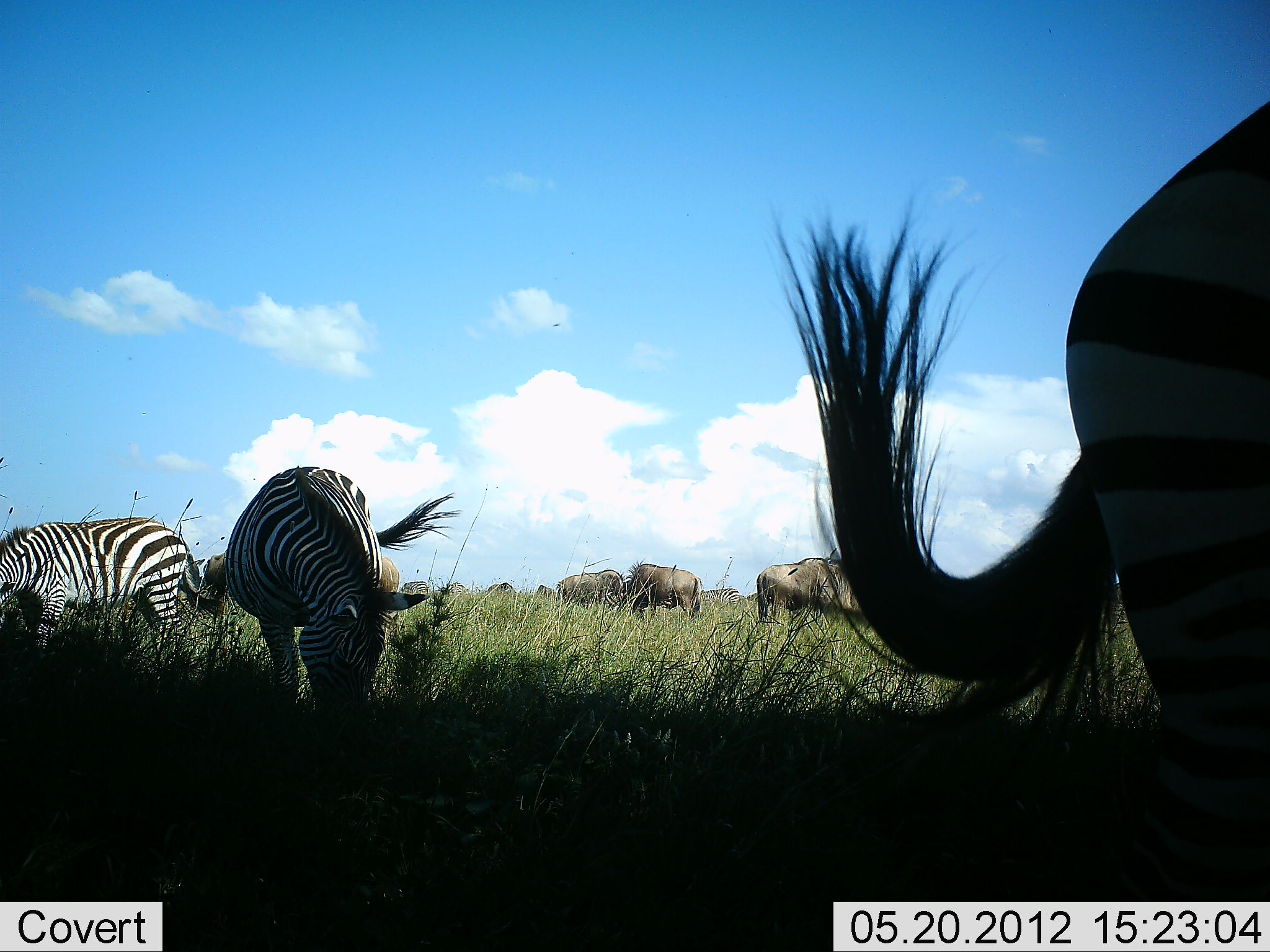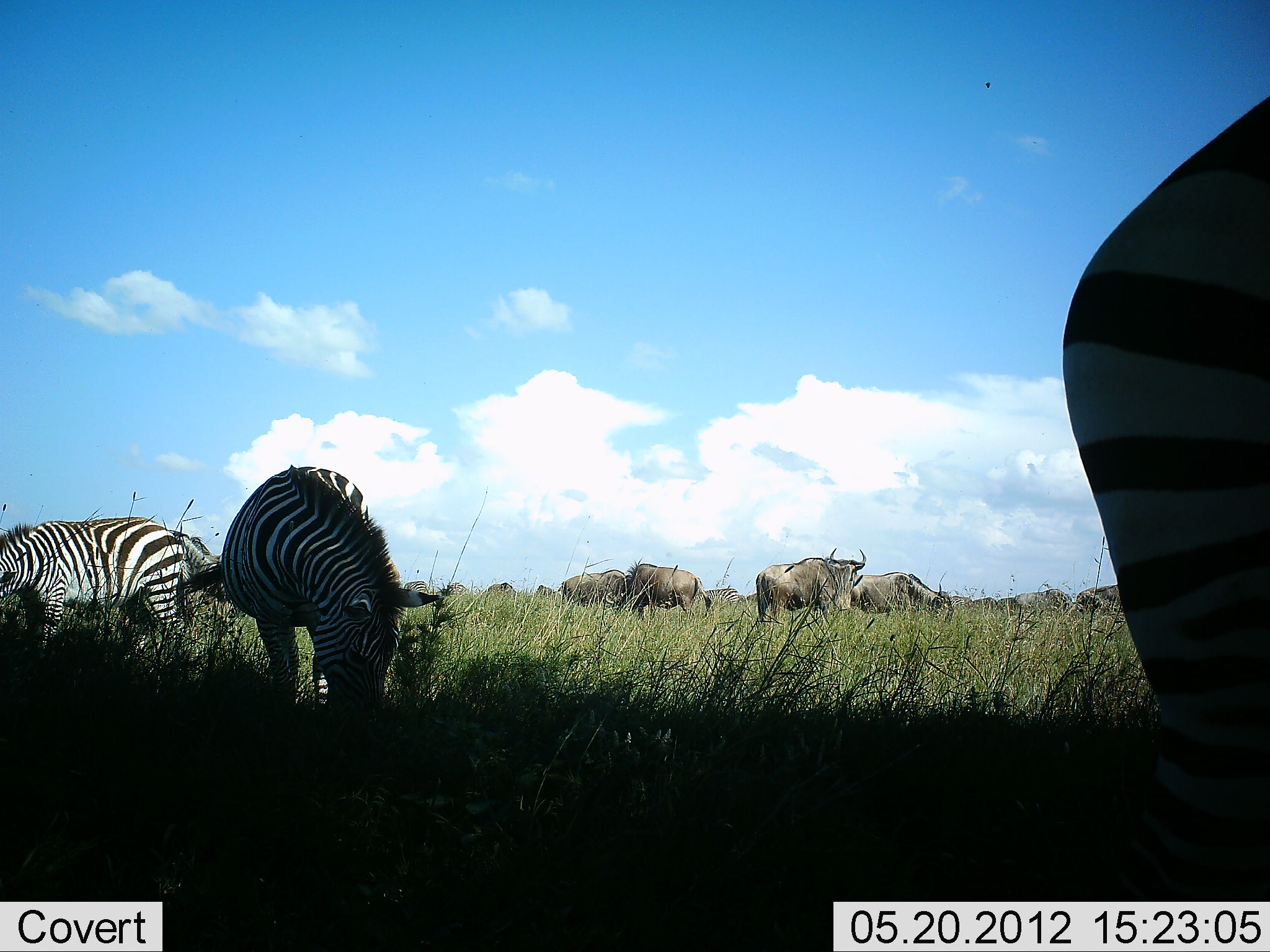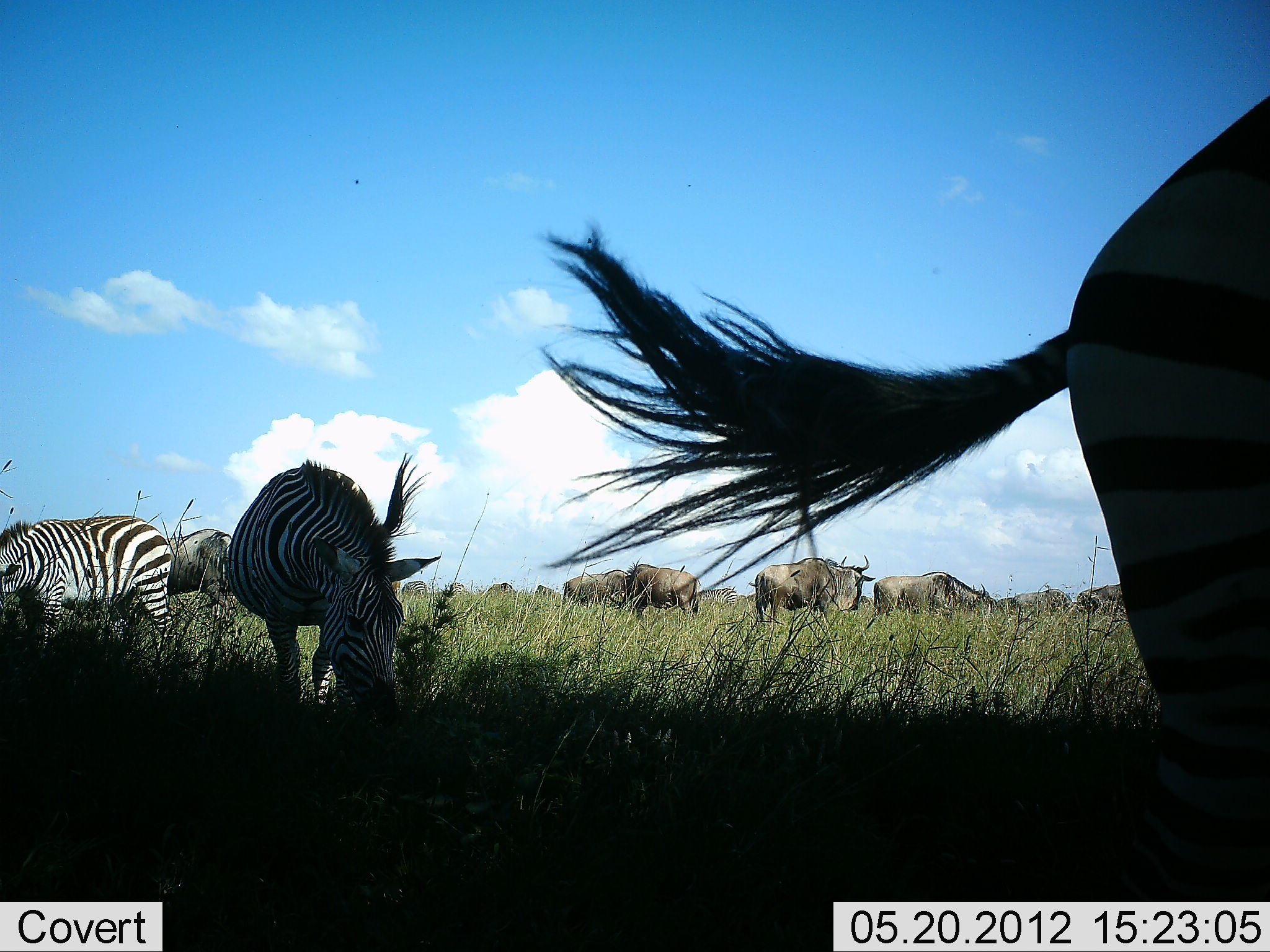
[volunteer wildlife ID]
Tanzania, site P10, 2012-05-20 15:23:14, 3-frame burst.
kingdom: Animalia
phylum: Chordata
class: Mammalia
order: Artiodactyla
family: Bovidae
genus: Connochaetes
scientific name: Connochaetes taurinus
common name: blue wildebeest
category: wildebeest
Wildebeest (blue wildebeest) (Connochaetes taurinus), count 11-50. Behavior (volunteer vote fractions): standing 50%, resting 0%, moving 10%, interacting 0%. Young present (vote fraction): 0%. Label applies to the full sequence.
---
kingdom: Animalia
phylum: Chordata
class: Mammalia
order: Perissodactyla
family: Equidae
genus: Equus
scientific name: Equus quagga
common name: plains zebra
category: zebra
Zebra (plains zebra) (Equus quagga), count 3. Behavior (volunteer vote fractions): standing 36%, resting 0%, moving 18%, interacting 0%. Young present (vote fraction): 0%. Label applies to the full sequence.